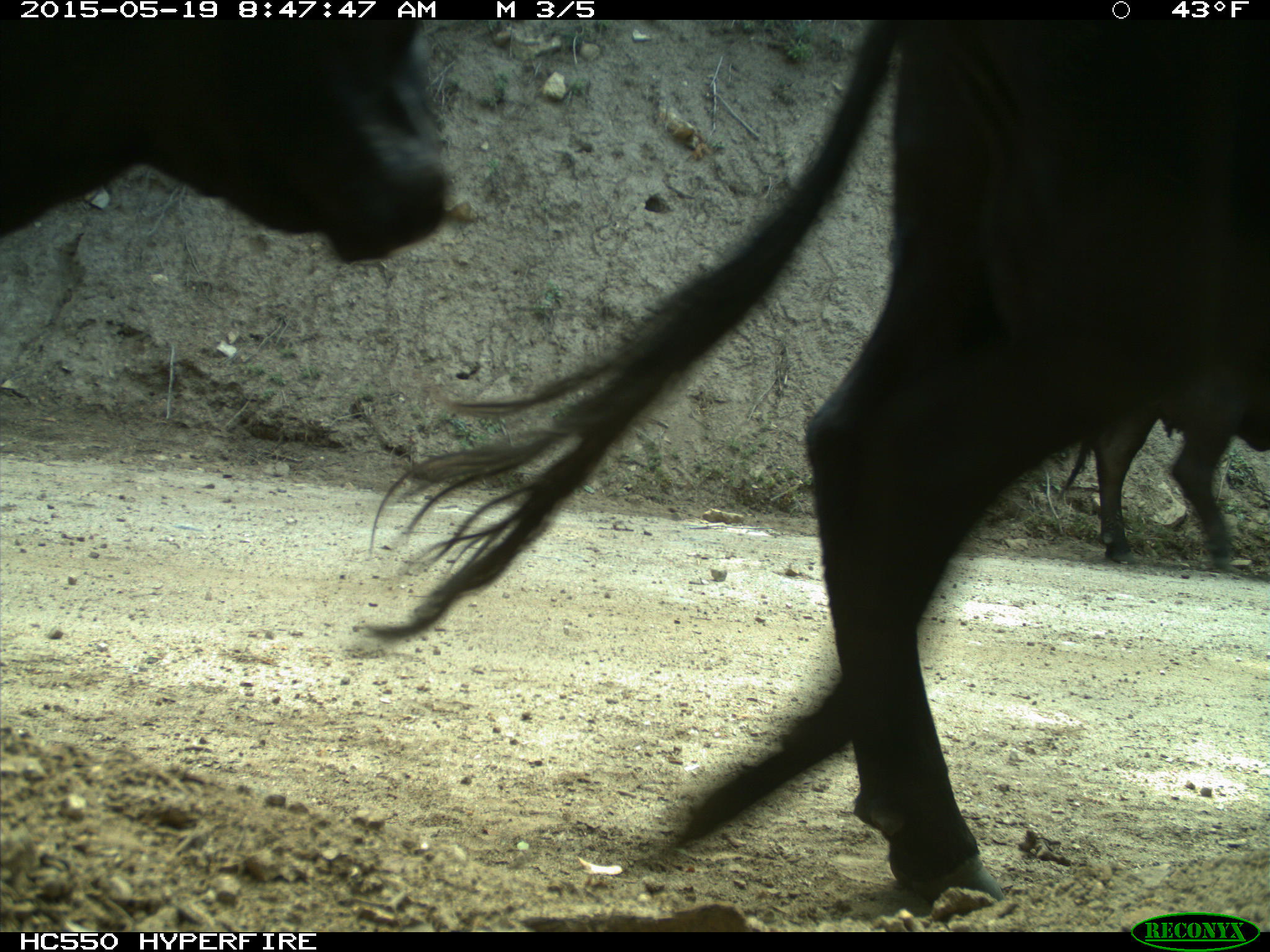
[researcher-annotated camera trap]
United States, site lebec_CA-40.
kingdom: Animalia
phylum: Chordata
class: Mammalia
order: Artiodactyla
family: Bovidae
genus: Bos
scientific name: Bos taurus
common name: domestic cow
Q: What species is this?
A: Bos taurus (domestic cow).